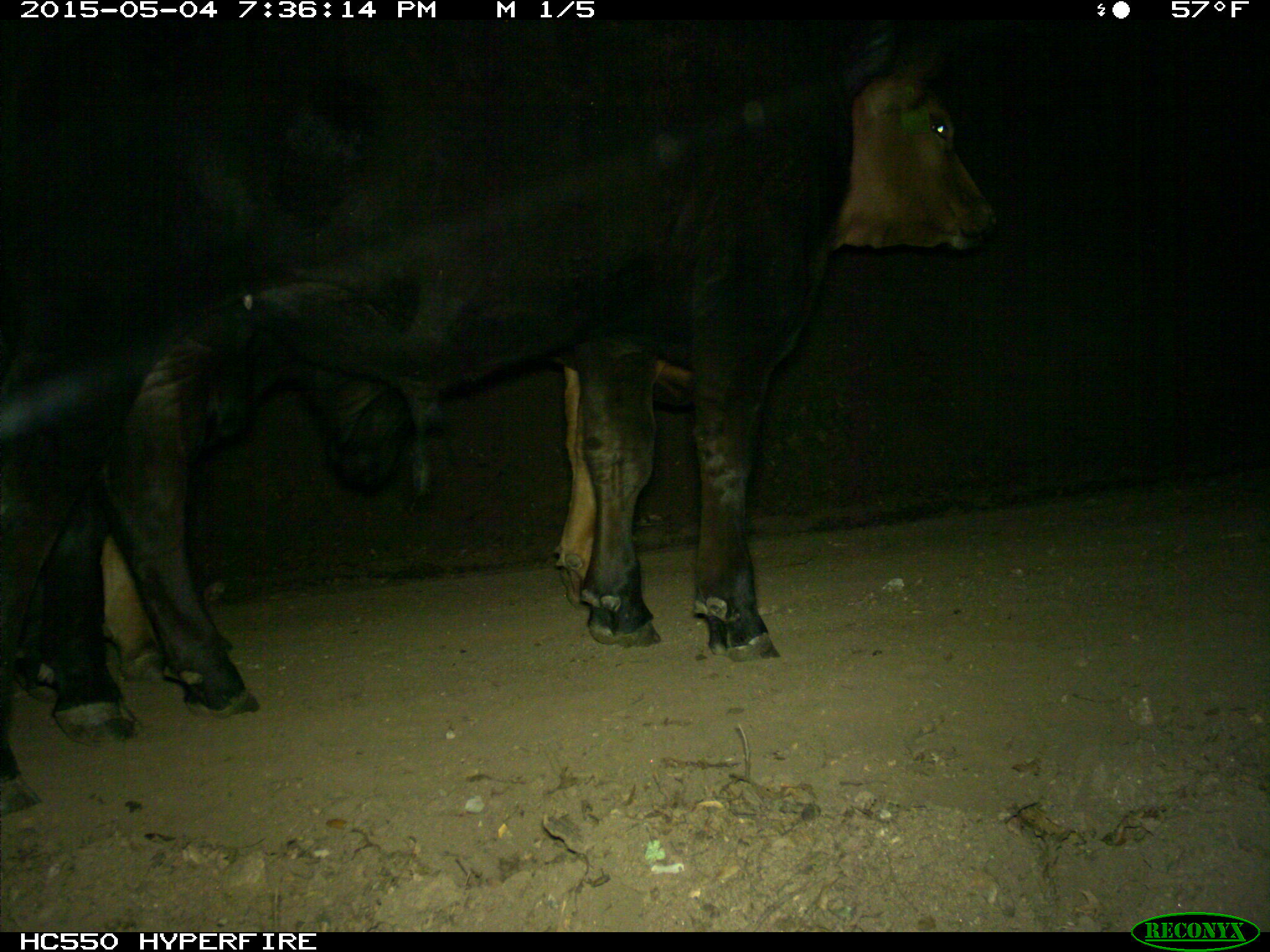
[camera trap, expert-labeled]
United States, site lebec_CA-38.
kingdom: Animalia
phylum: Chordata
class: Mammalia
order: Artiodactyla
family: Bovidae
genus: Bos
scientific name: Bos taurus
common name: domestic cow